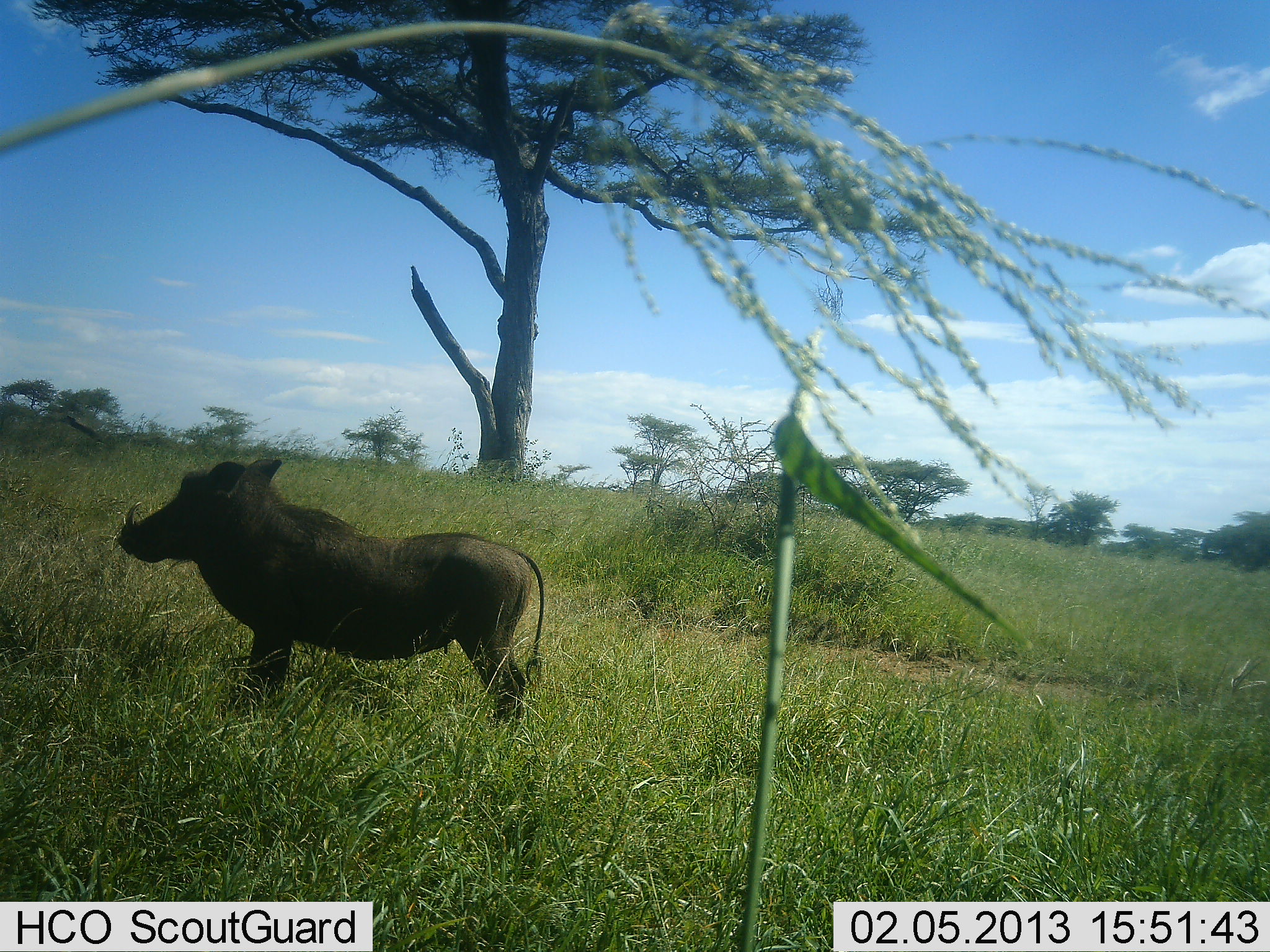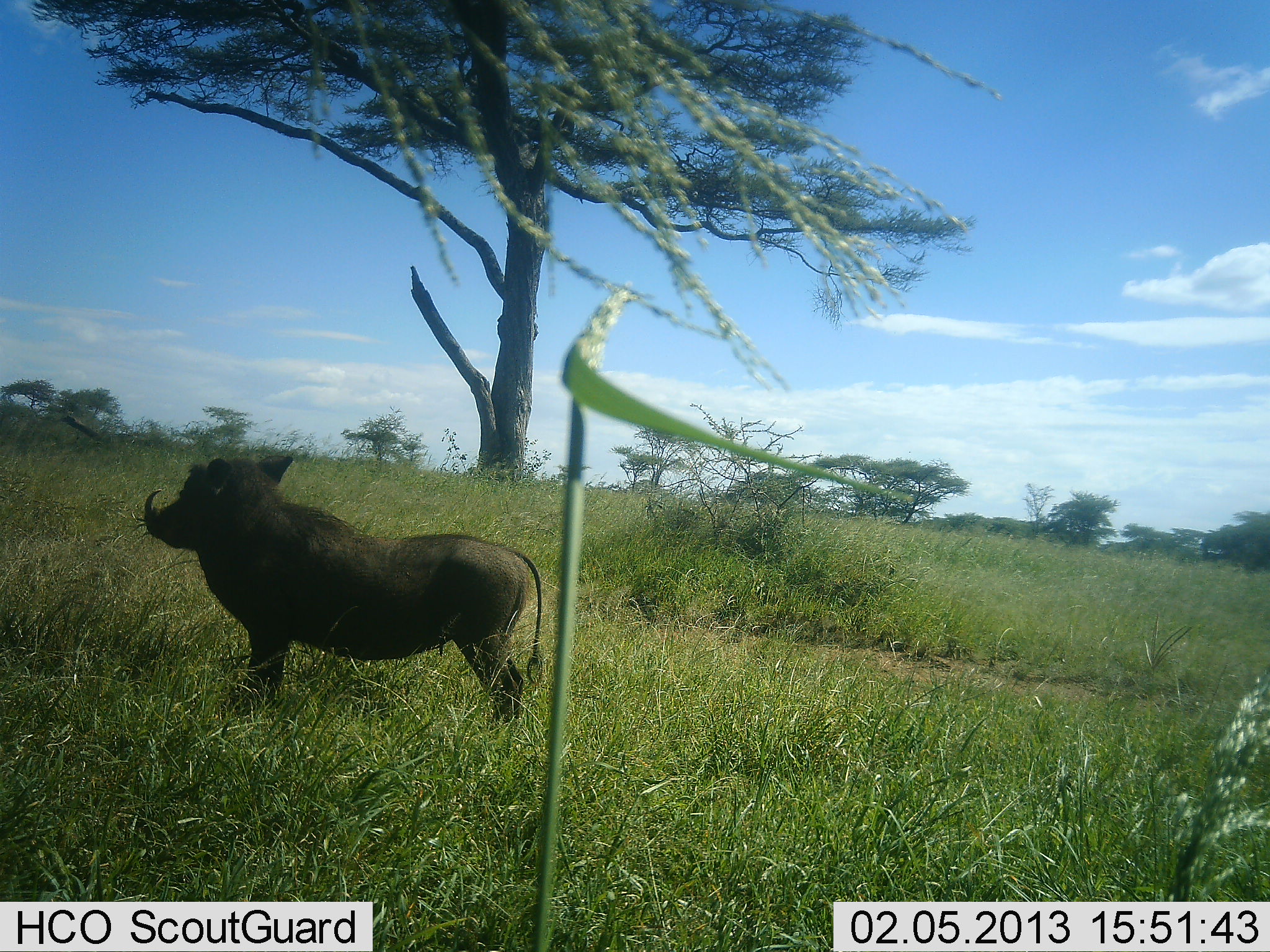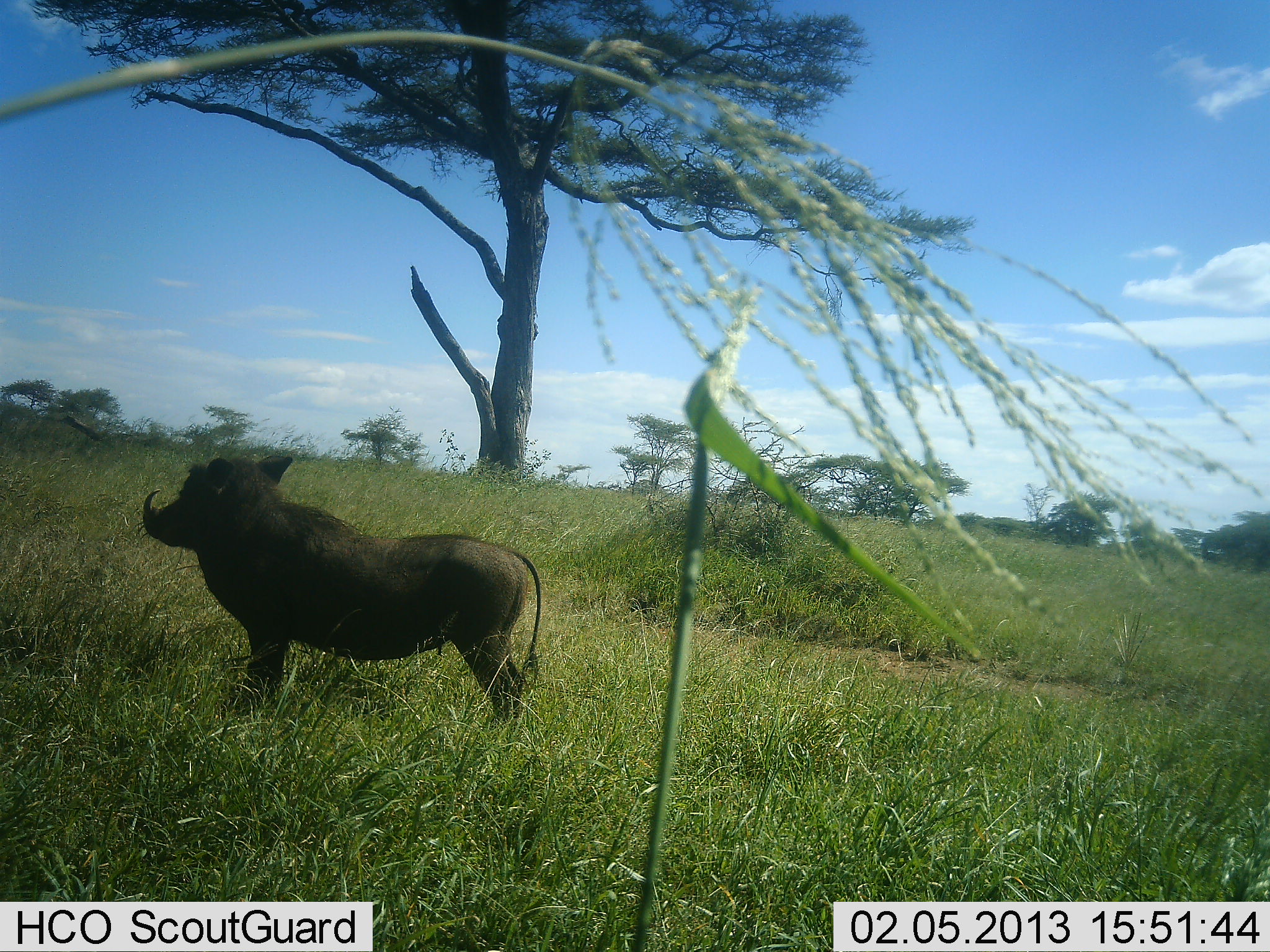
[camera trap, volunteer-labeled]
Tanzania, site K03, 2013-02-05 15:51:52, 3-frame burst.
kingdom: Animalia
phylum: Chordata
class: Mammalia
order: Artiodactyla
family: Suidae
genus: Phacochoerus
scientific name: Phacochoerus africanus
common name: warthog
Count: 1.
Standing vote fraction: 96%.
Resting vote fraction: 0%.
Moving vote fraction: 0%.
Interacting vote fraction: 4%.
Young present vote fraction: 0%.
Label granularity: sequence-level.